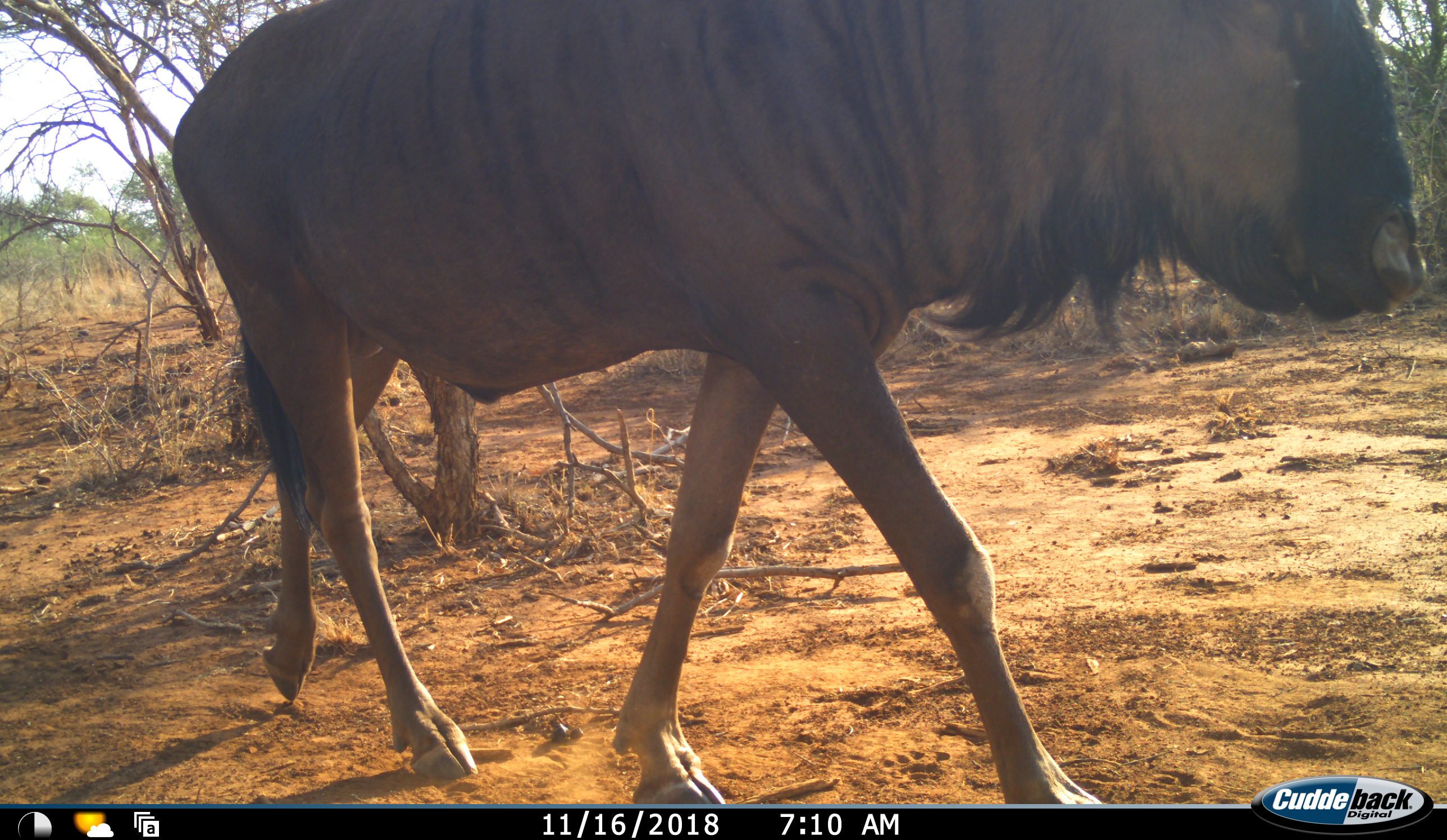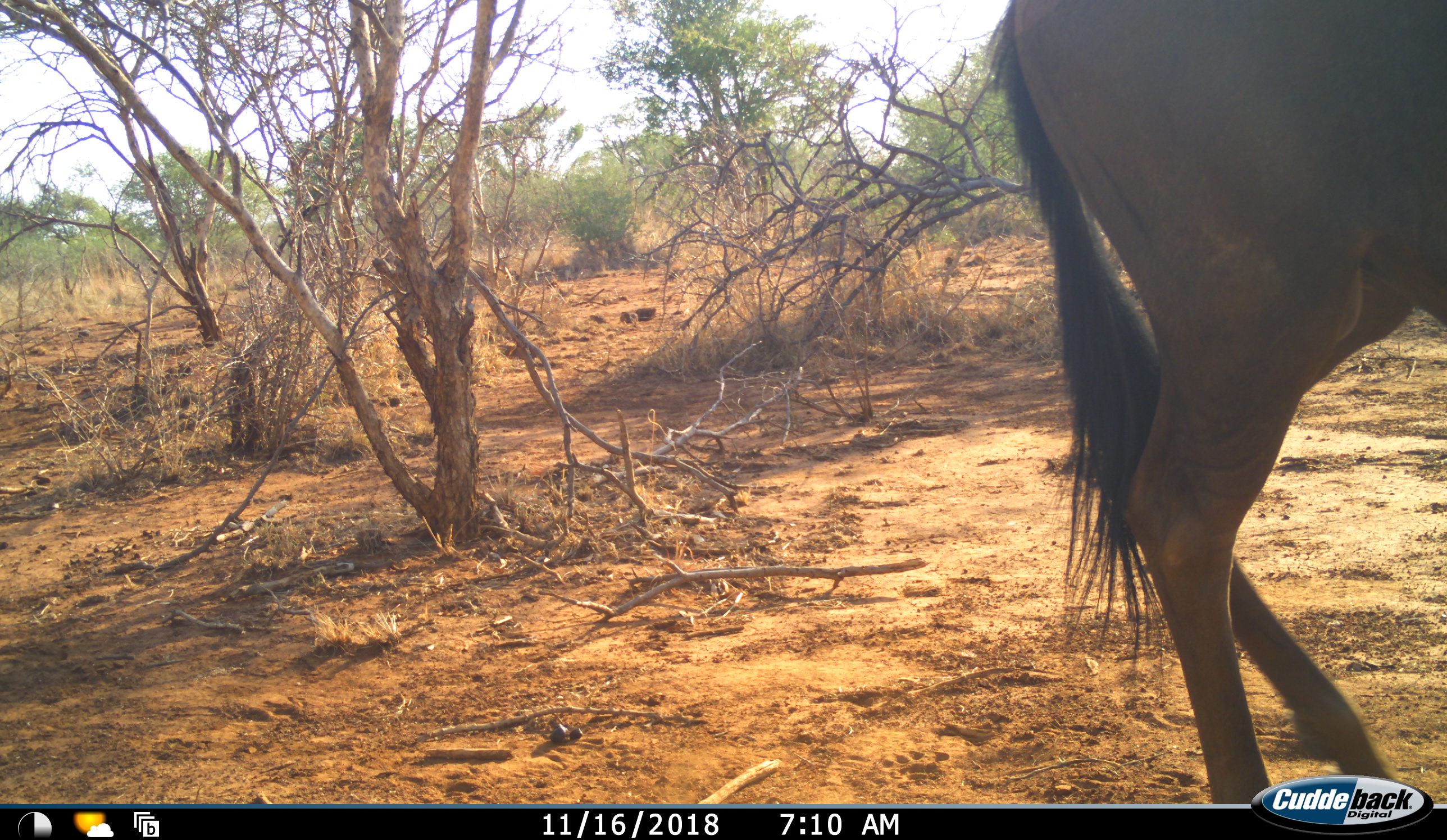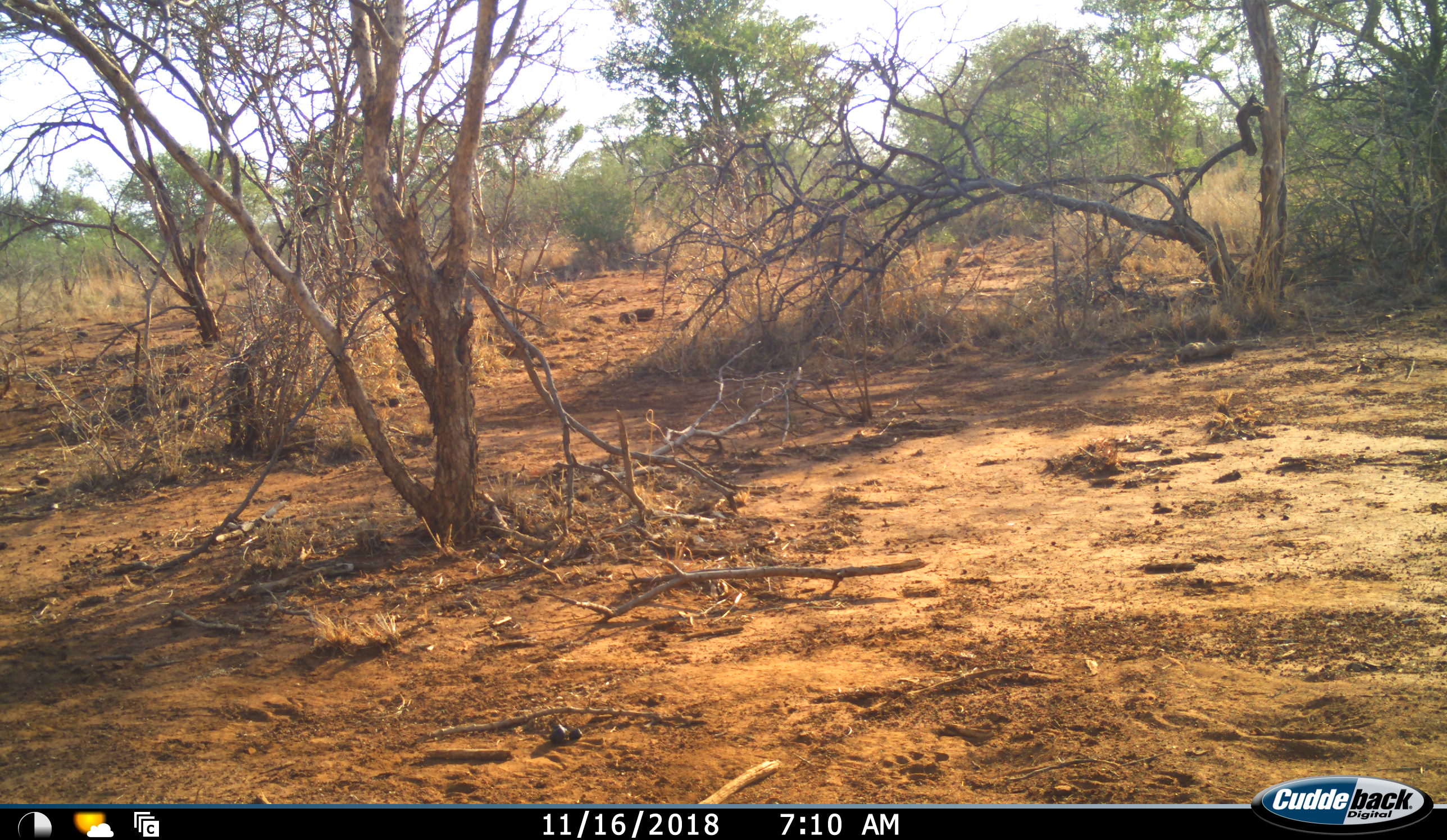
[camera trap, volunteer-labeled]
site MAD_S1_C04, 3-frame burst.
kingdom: Animalia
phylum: Chordata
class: Mammalia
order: Artiodactyla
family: Bovidae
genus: Connochaetes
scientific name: Connochaetes taurinus taurinus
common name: blue wildebeest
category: wildebeestblue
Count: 1.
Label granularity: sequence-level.